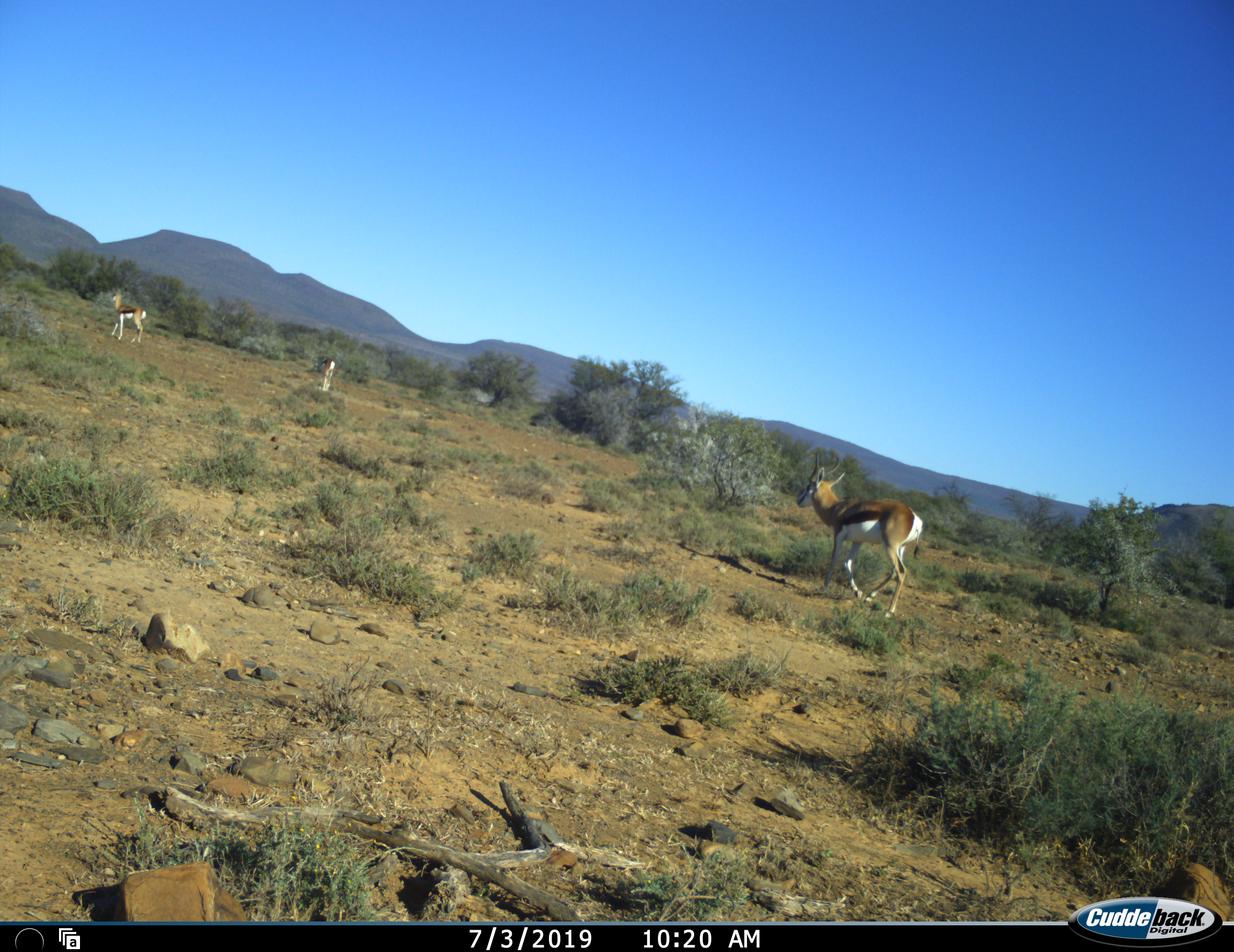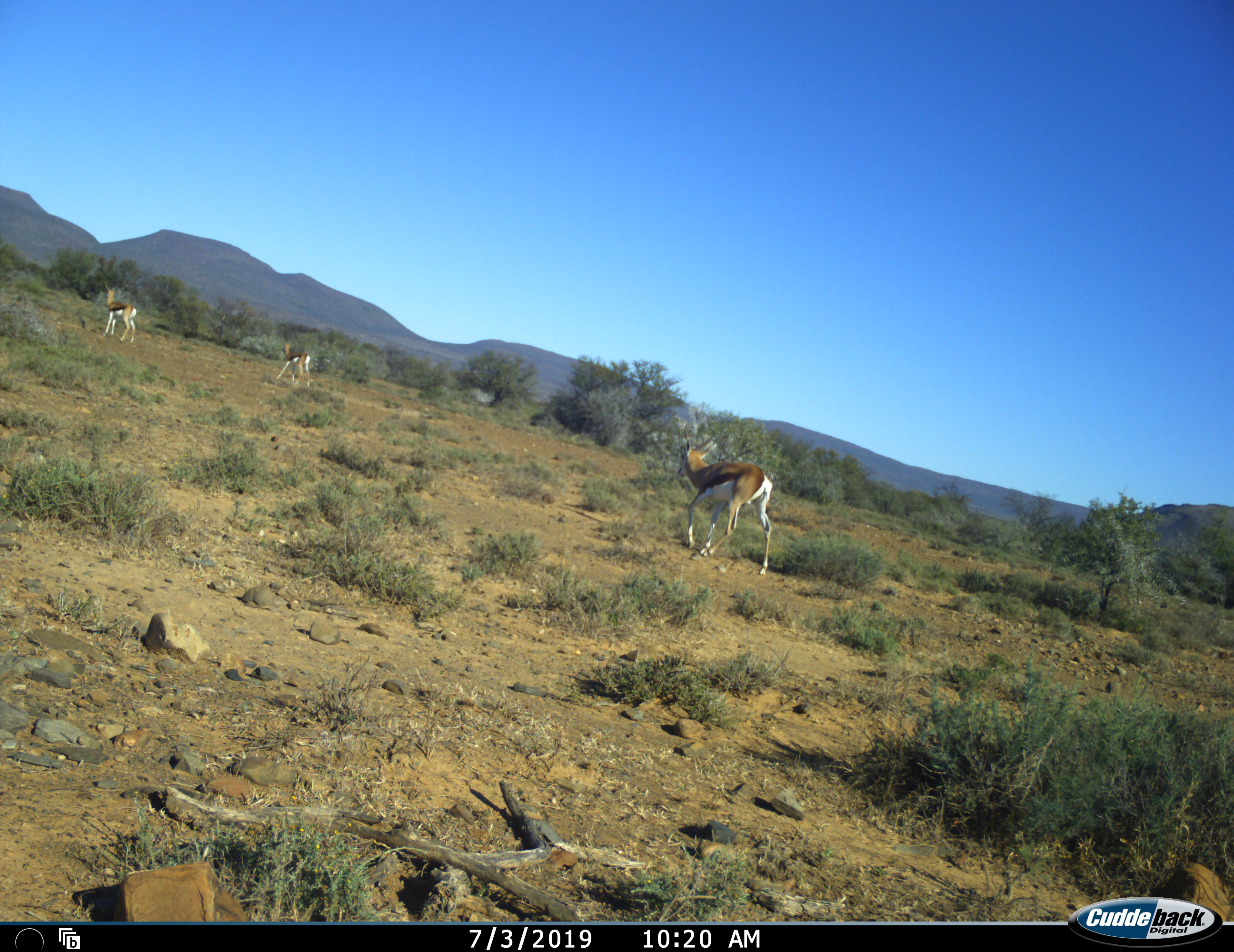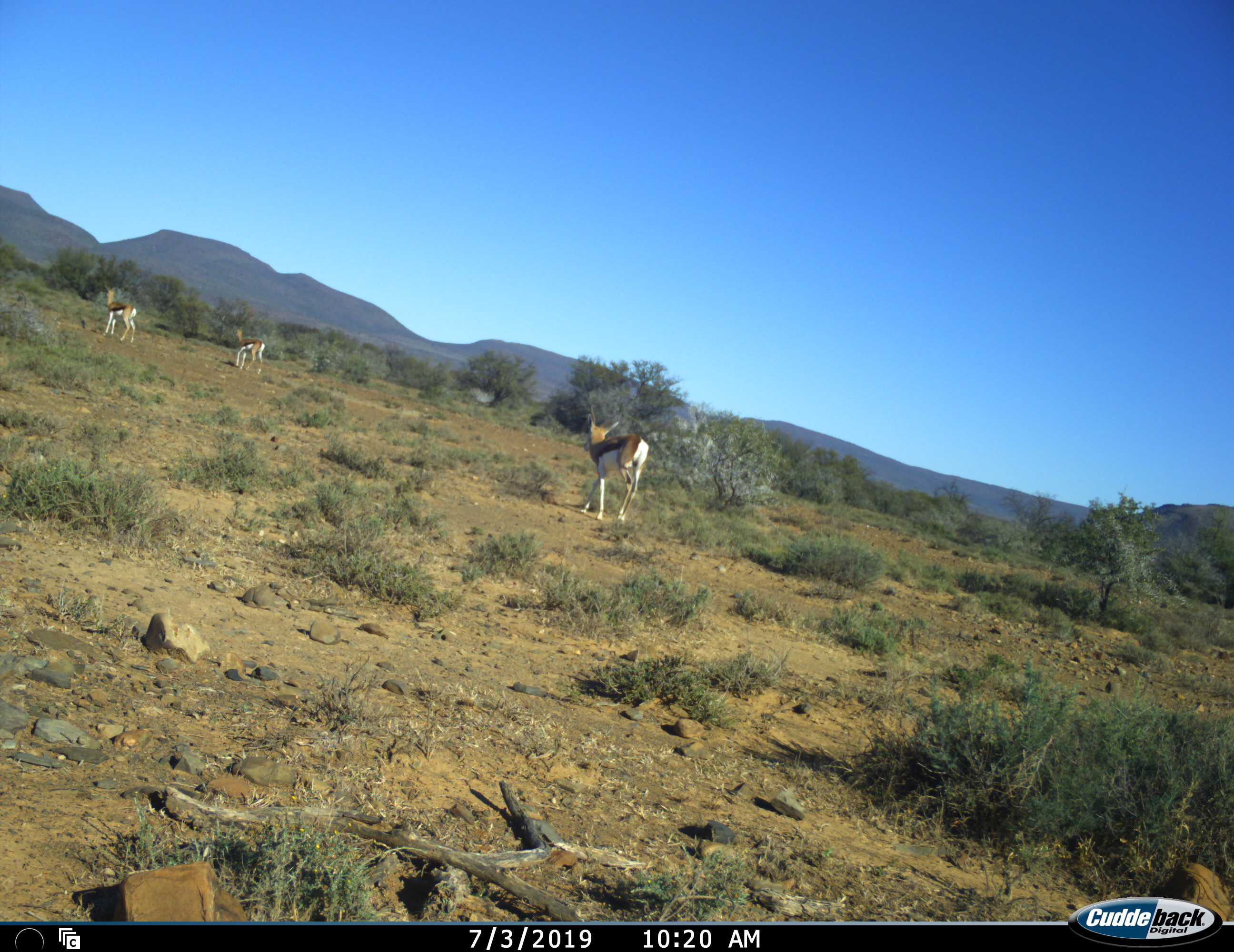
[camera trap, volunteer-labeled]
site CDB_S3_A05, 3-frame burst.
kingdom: Animalia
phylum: Chordata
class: Mammalia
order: Artiodactyla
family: Bovidae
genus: Antidorcas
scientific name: Antidorcas marsupialis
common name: springbok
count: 3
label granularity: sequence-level